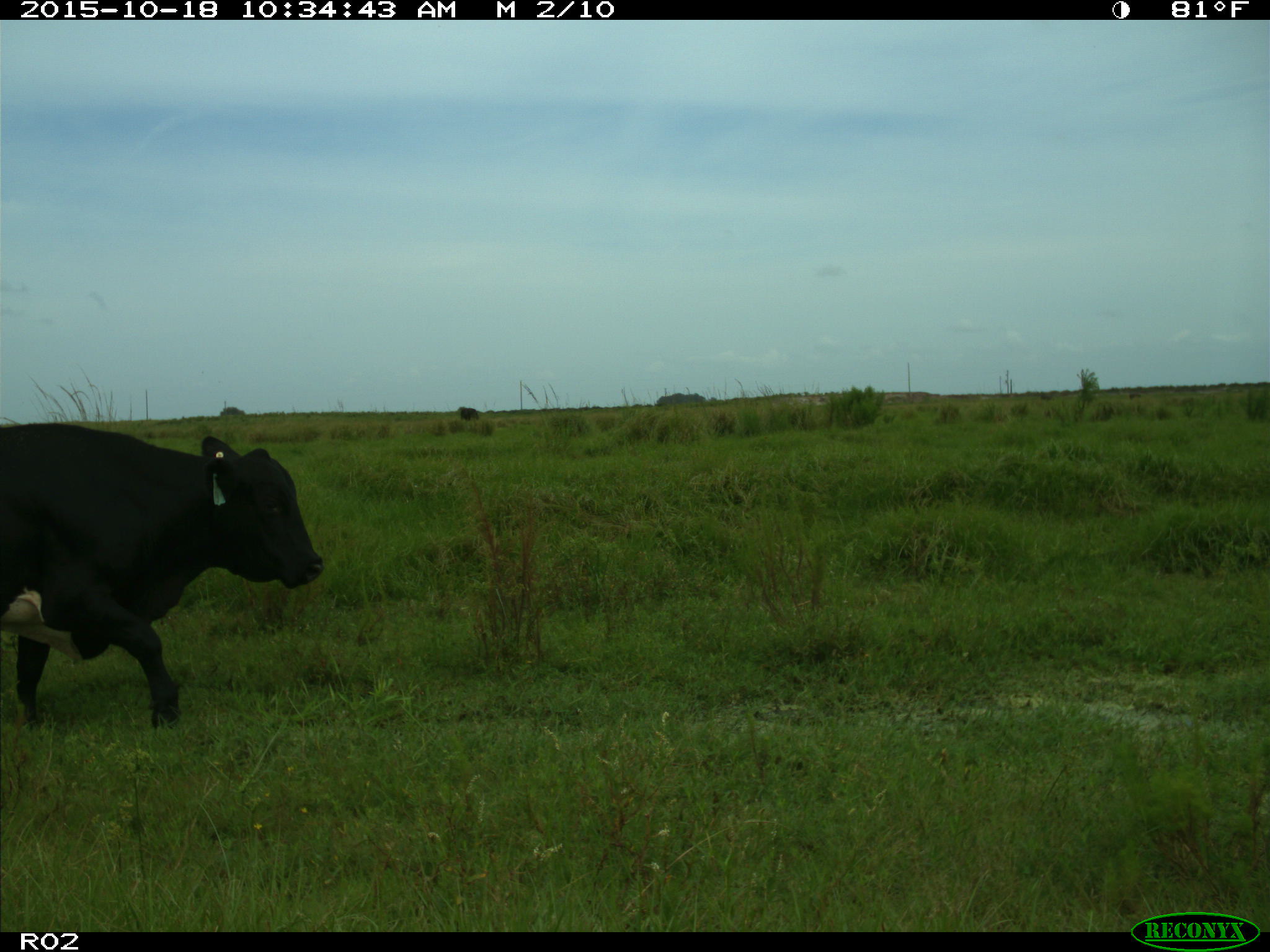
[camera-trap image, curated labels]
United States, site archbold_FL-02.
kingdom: Animalia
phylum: Chordata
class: Mammalia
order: Artiodactyla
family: Bovidae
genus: Bos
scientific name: Bos taurus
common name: domestic cow